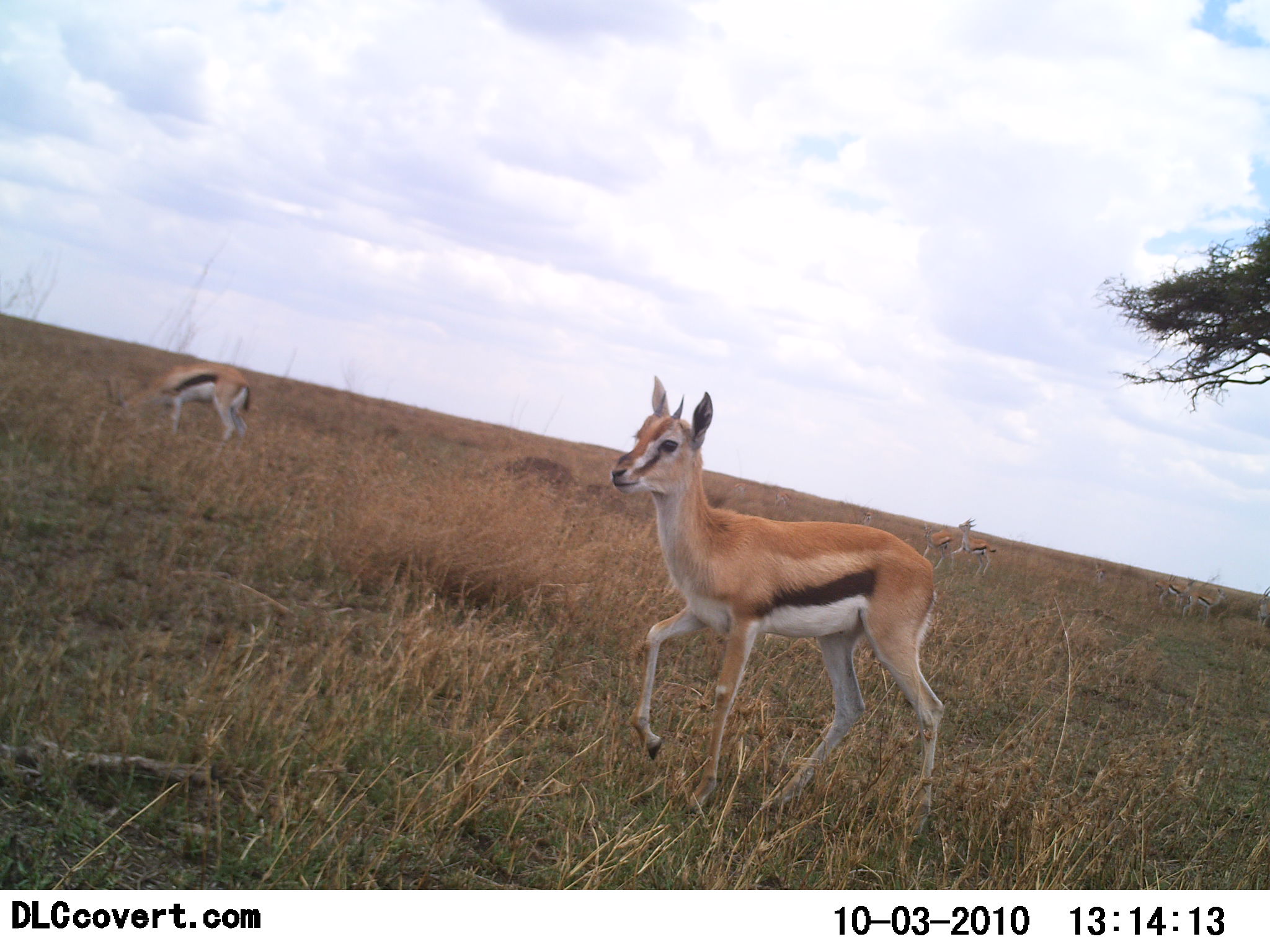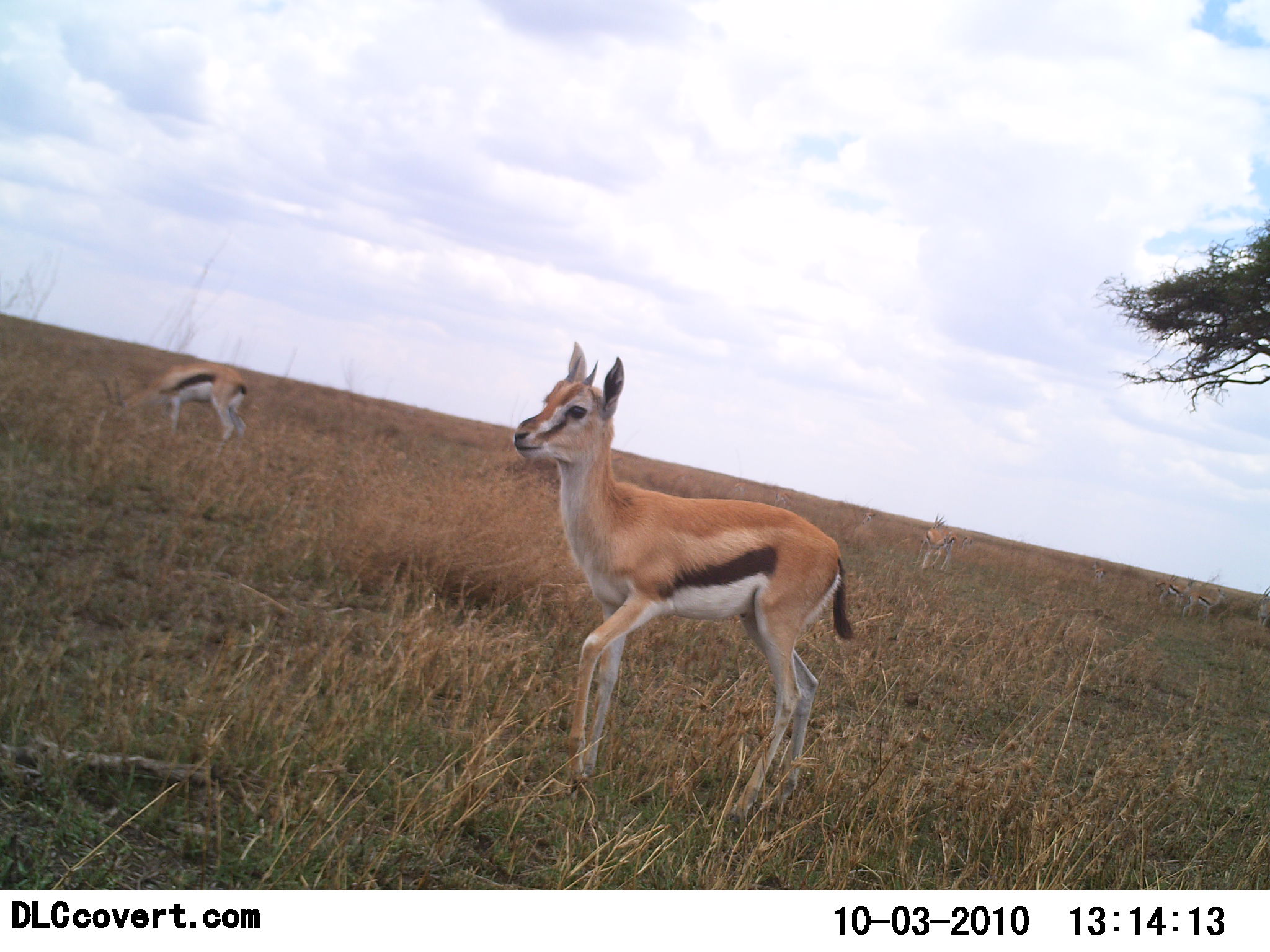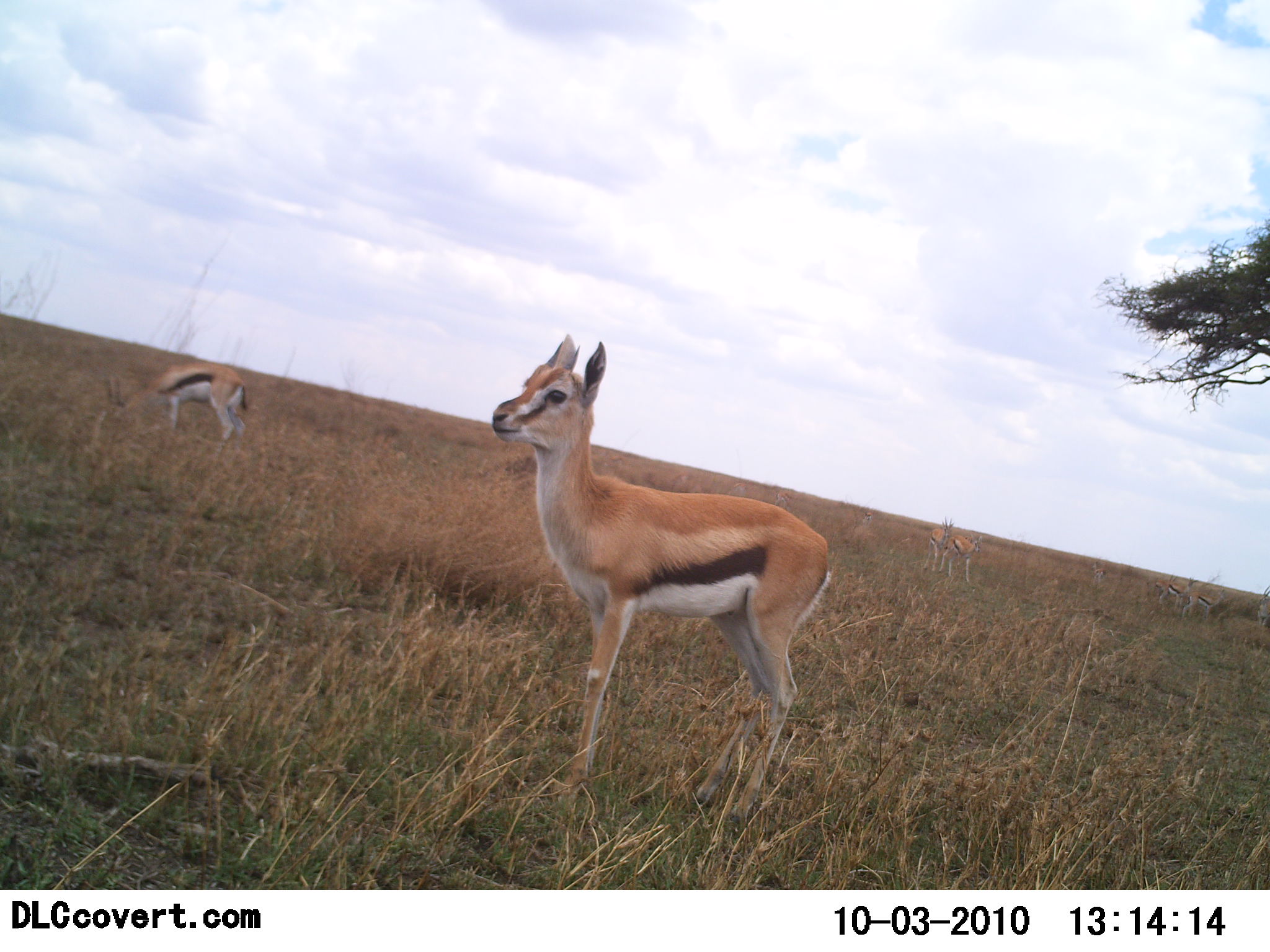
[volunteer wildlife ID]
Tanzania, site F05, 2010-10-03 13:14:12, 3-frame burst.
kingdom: Animalia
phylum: Chordata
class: Mammalia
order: Artiodactyla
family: Bovidae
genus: Eudorcas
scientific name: Eudorcas thomsonii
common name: thomson's gazelle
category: gazellethomsons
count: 5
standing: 60%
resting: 0%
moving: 80%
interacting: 7%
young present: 20%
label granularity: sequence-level